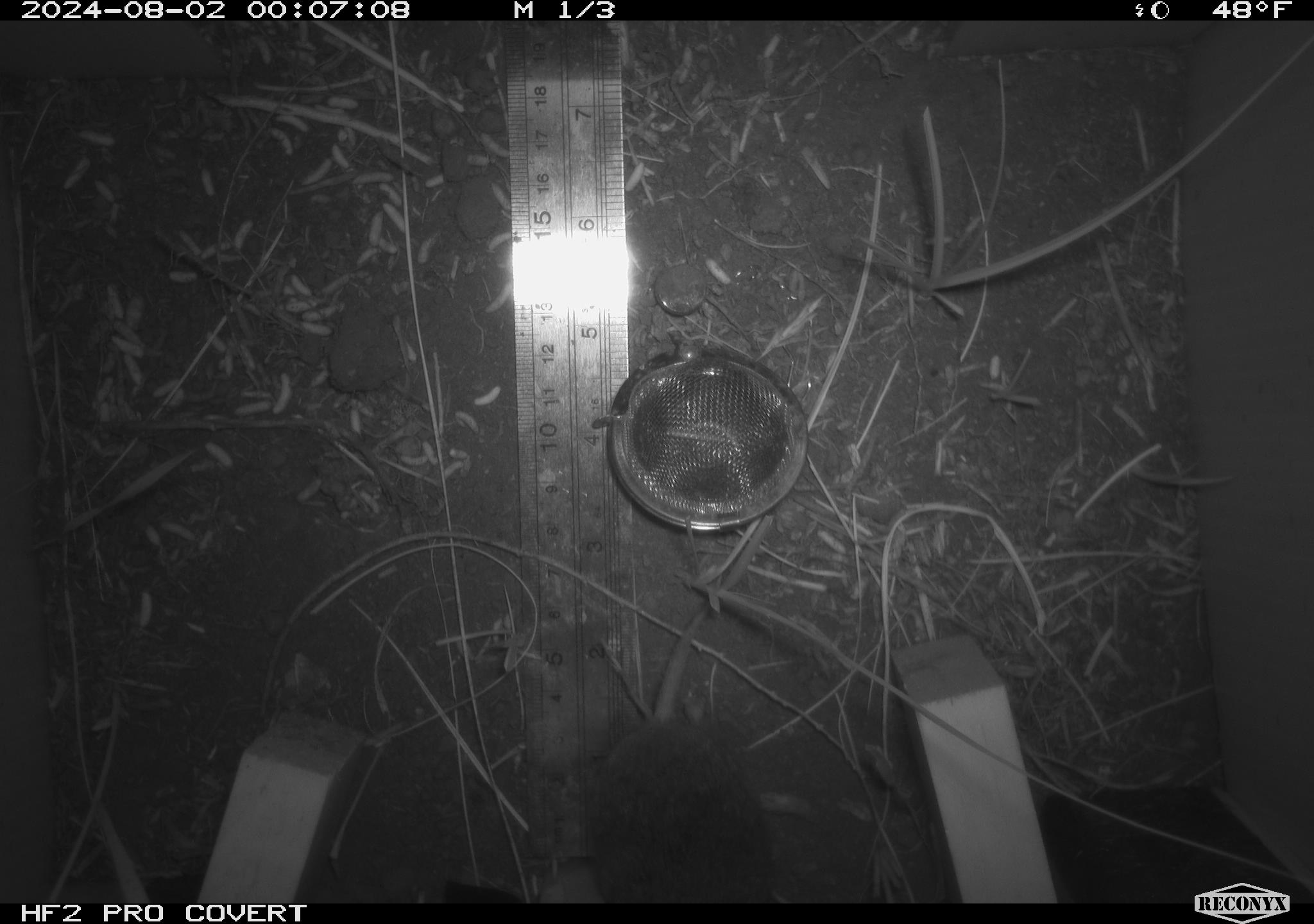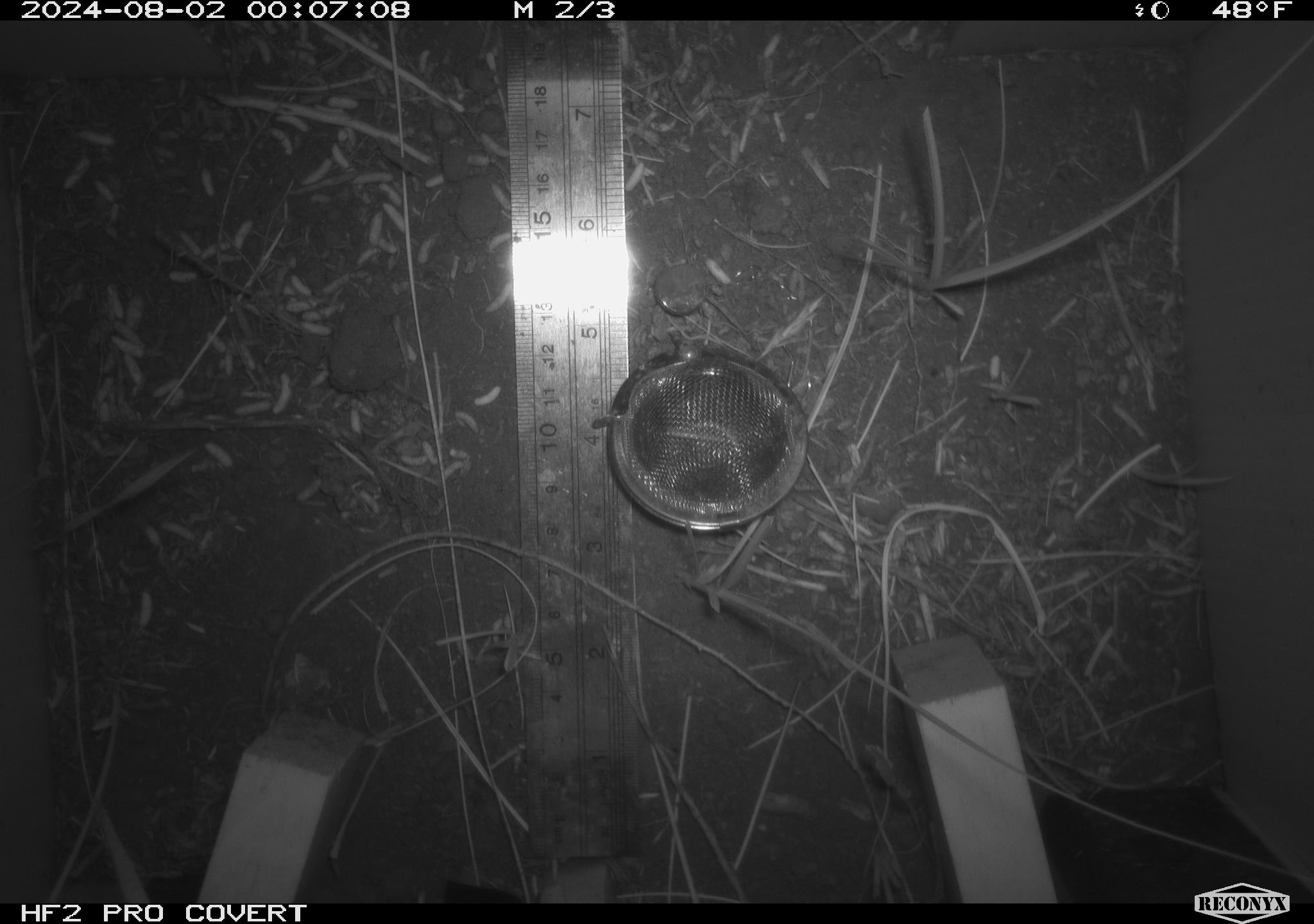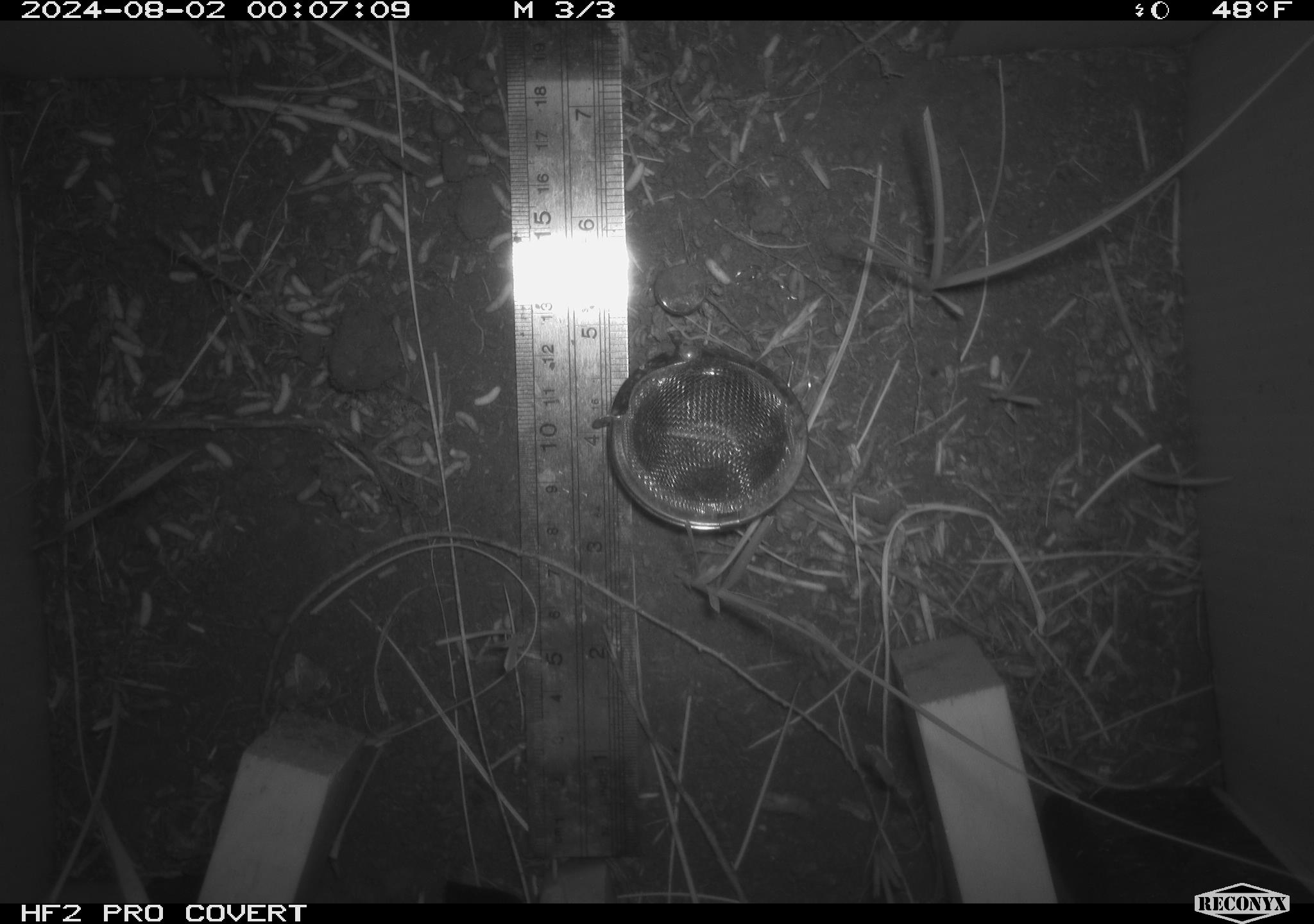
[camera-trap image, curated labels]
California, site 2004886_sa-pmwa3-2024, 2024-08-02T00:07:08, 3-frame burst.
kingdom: Animalia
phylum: Chordata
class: Mammalia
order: Rodentia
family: Cricetidae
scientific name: Arvicolinae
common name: voles, lemmings, and muskrats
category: arvicolinae subfamily